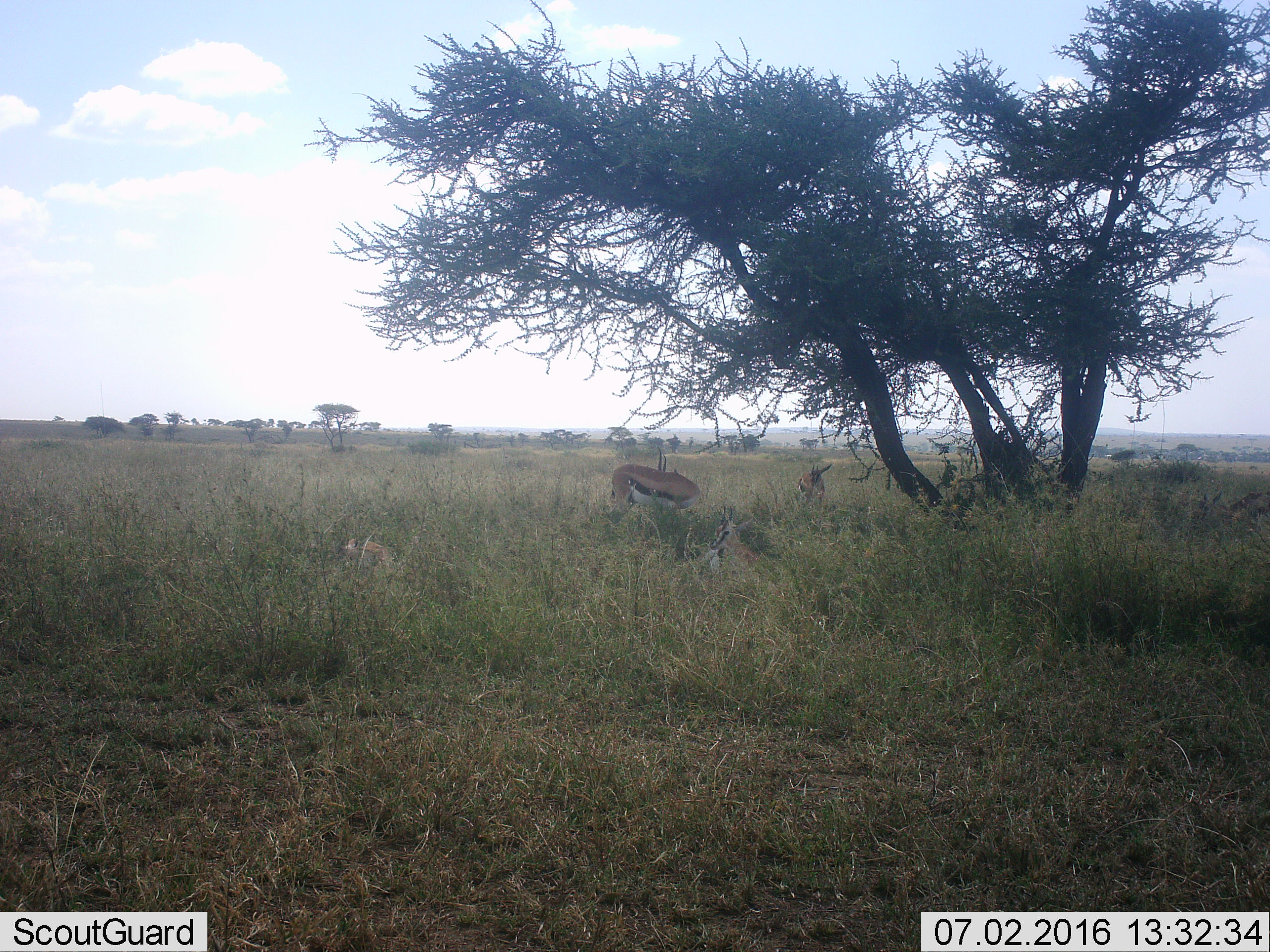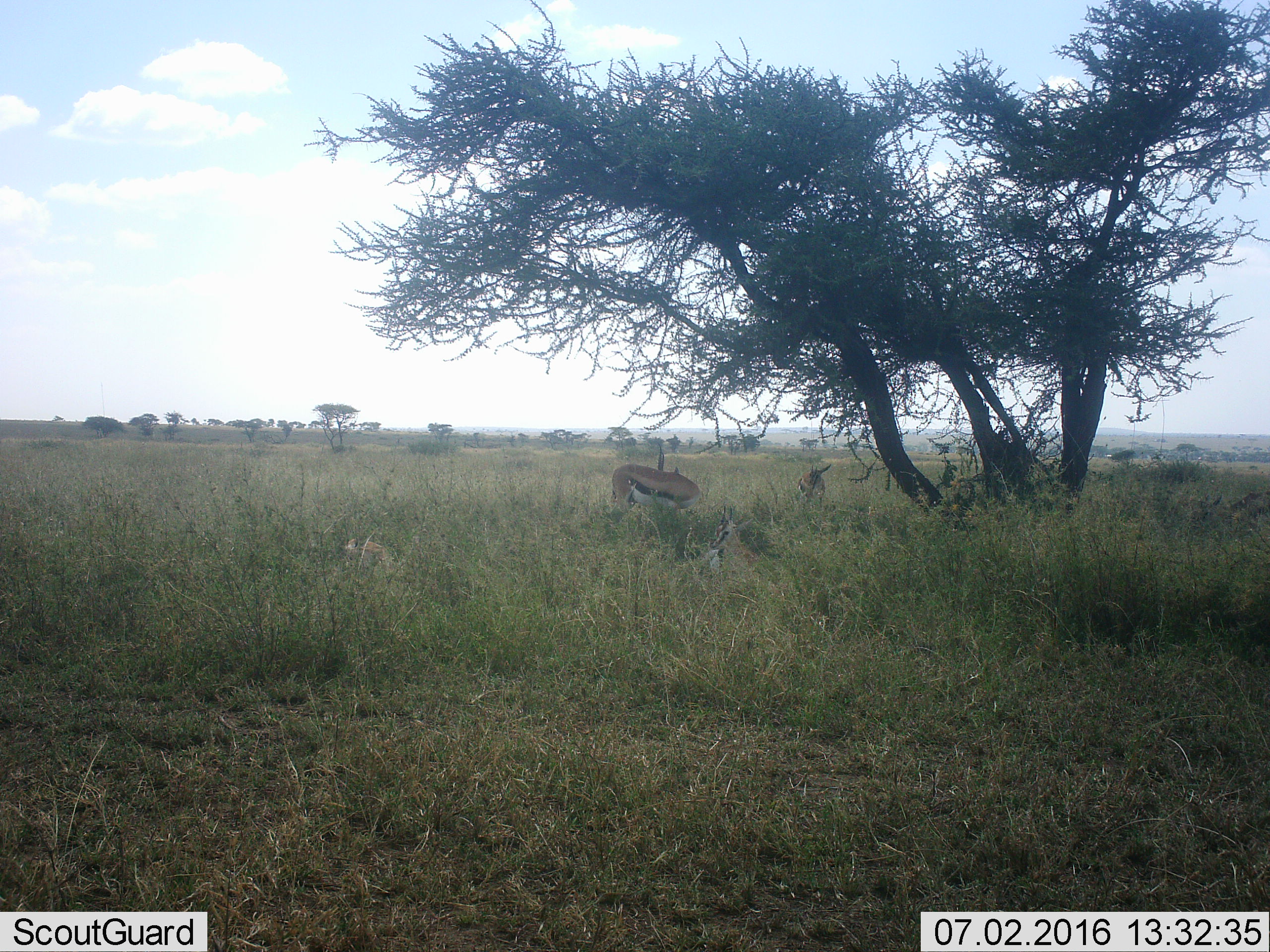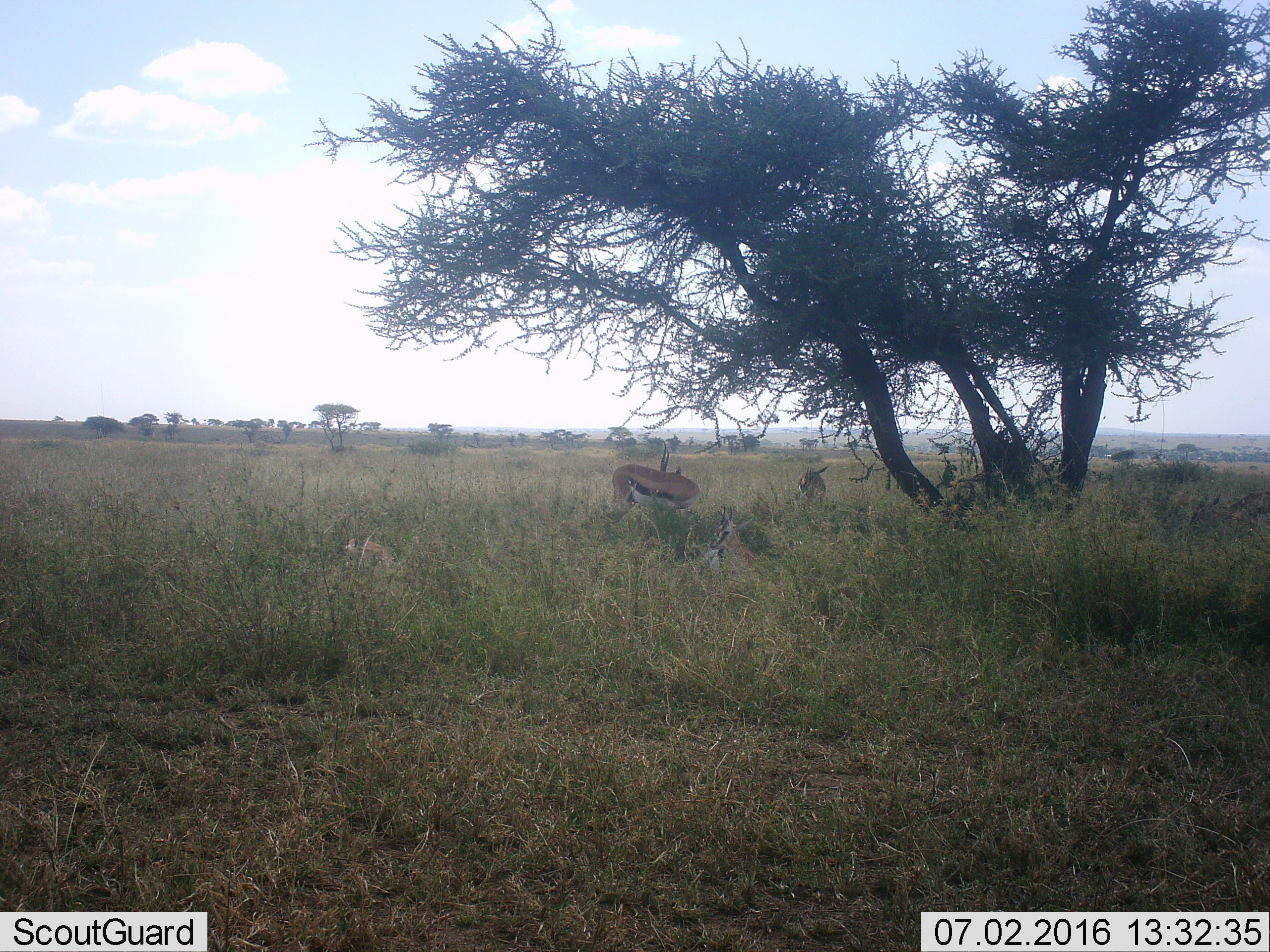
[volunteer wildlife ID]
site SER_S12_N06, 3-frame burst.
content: unidentified animal